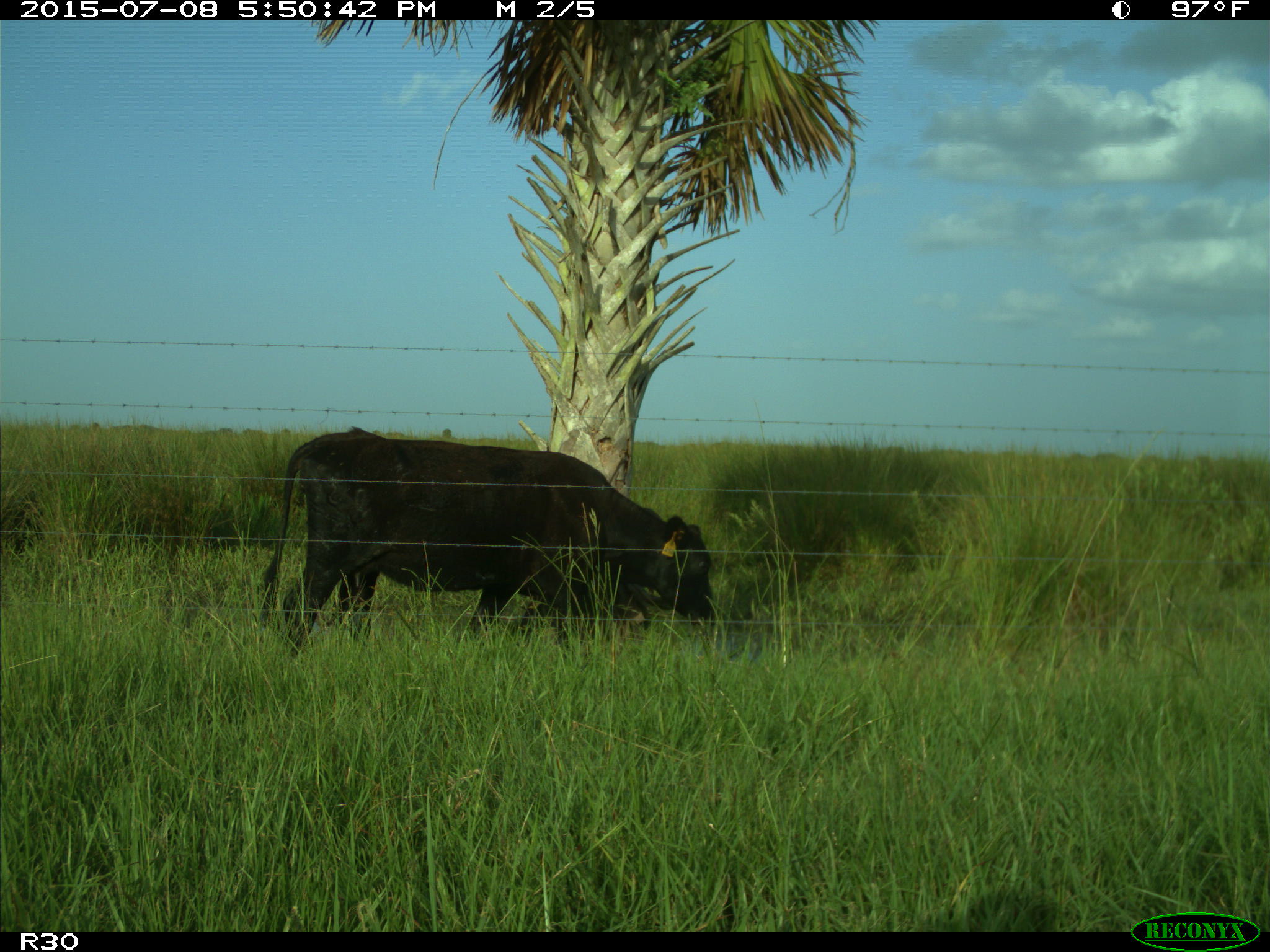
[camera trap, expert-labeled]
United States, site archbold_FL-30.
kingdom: Animalia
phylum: Chordata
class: Mammalia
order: Artiodactyla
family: Bovidae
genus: Bos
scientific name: Bos taurus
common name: domestic cow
Bos taurus (domestic cow).